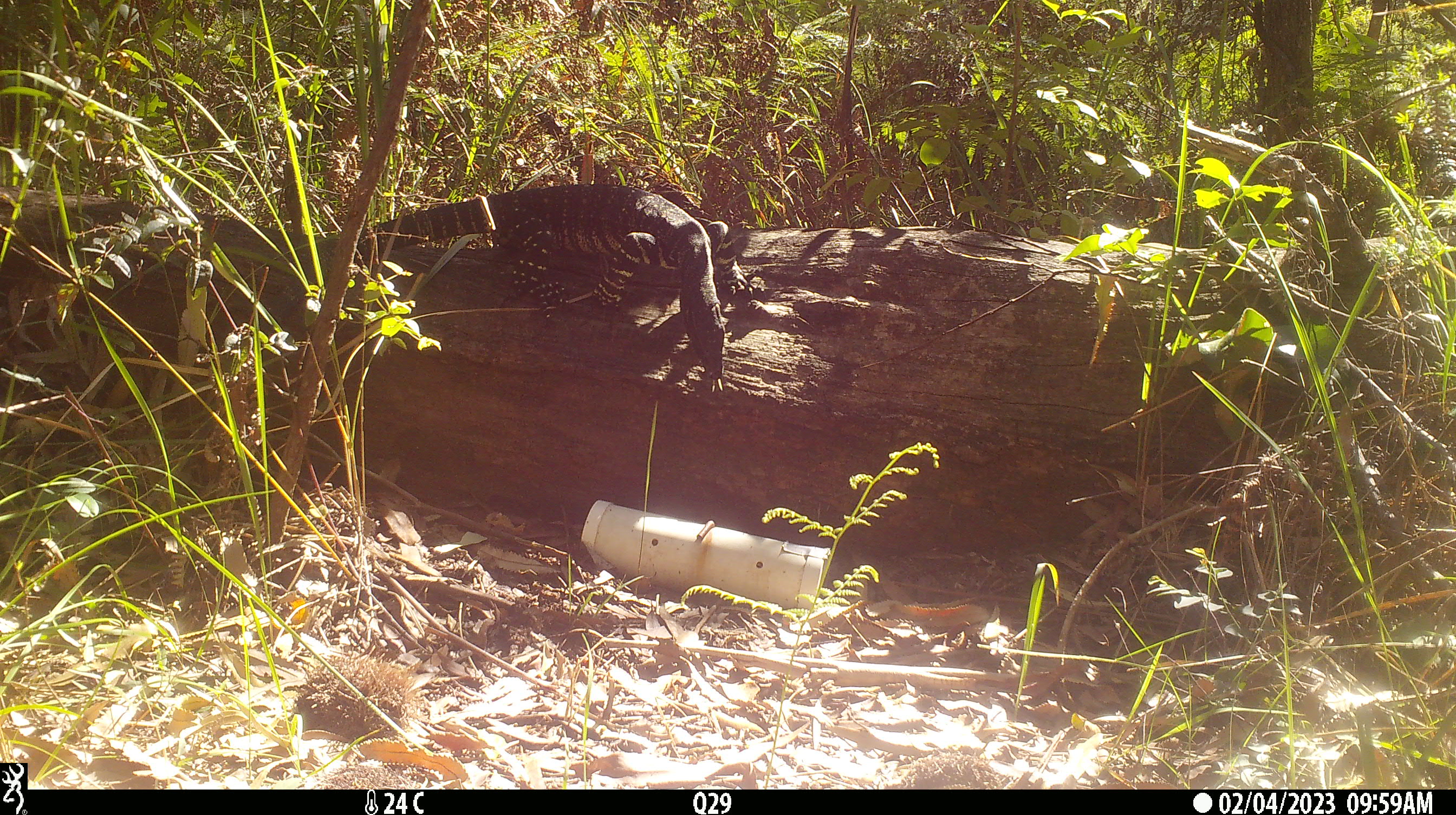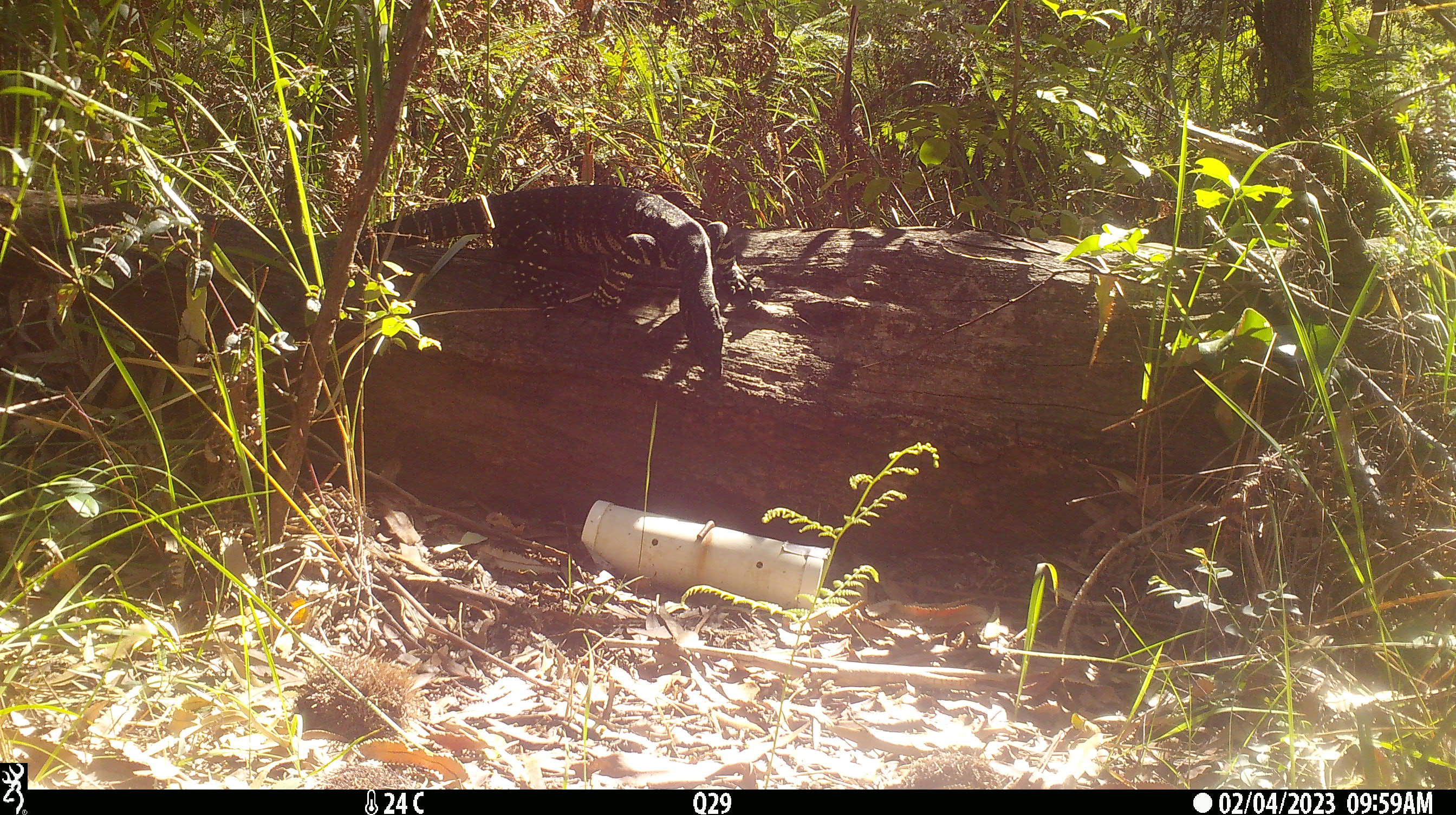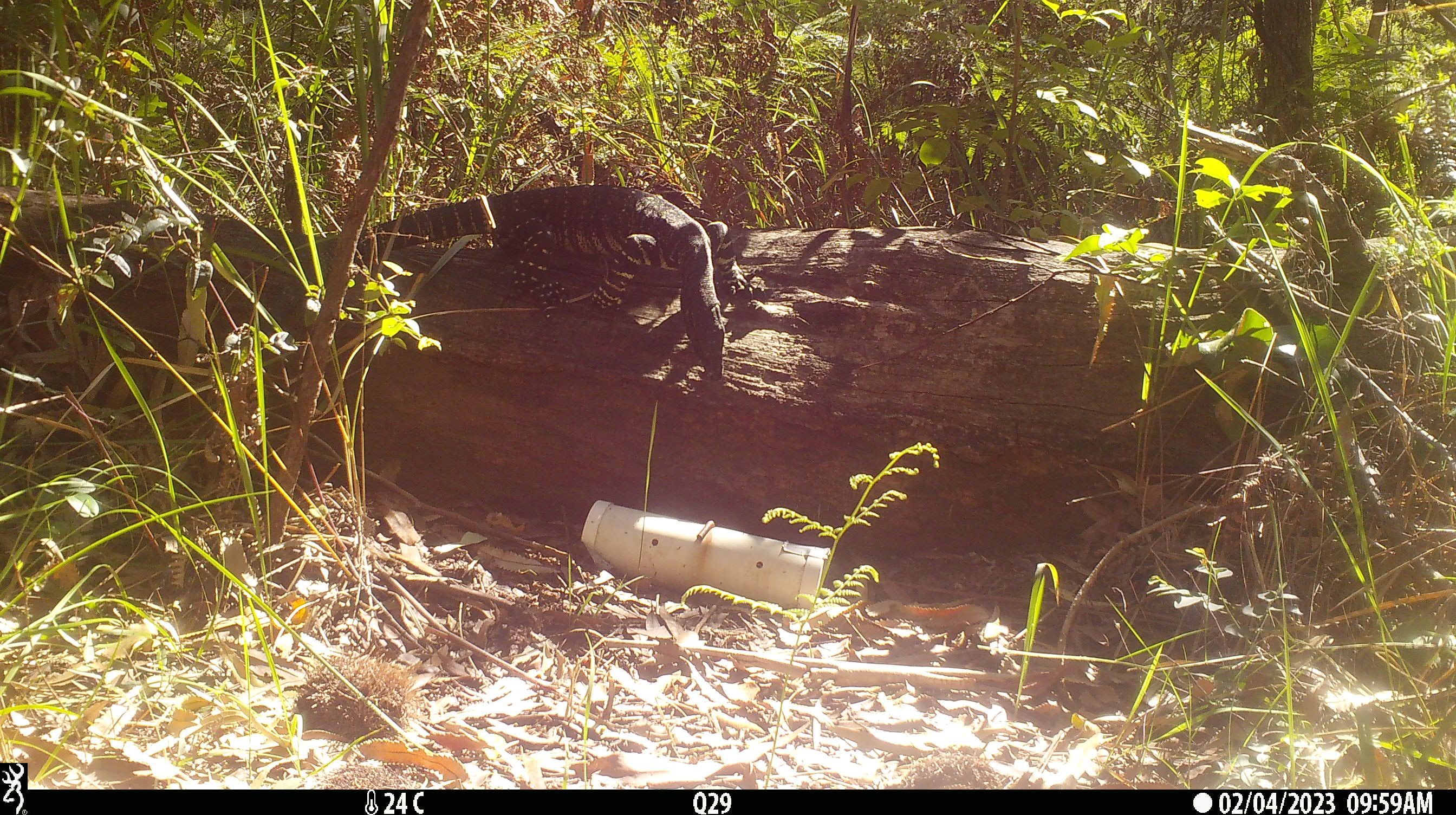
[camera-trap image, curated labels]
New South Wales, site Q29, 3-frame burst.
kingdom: Animalia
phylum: Chordata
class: Reptilia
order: Squamata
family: Varanidae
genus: Varanus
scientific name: Varanus varius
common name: lace monitor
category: goanna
Goanna (lace monitor) (Varanus varius).